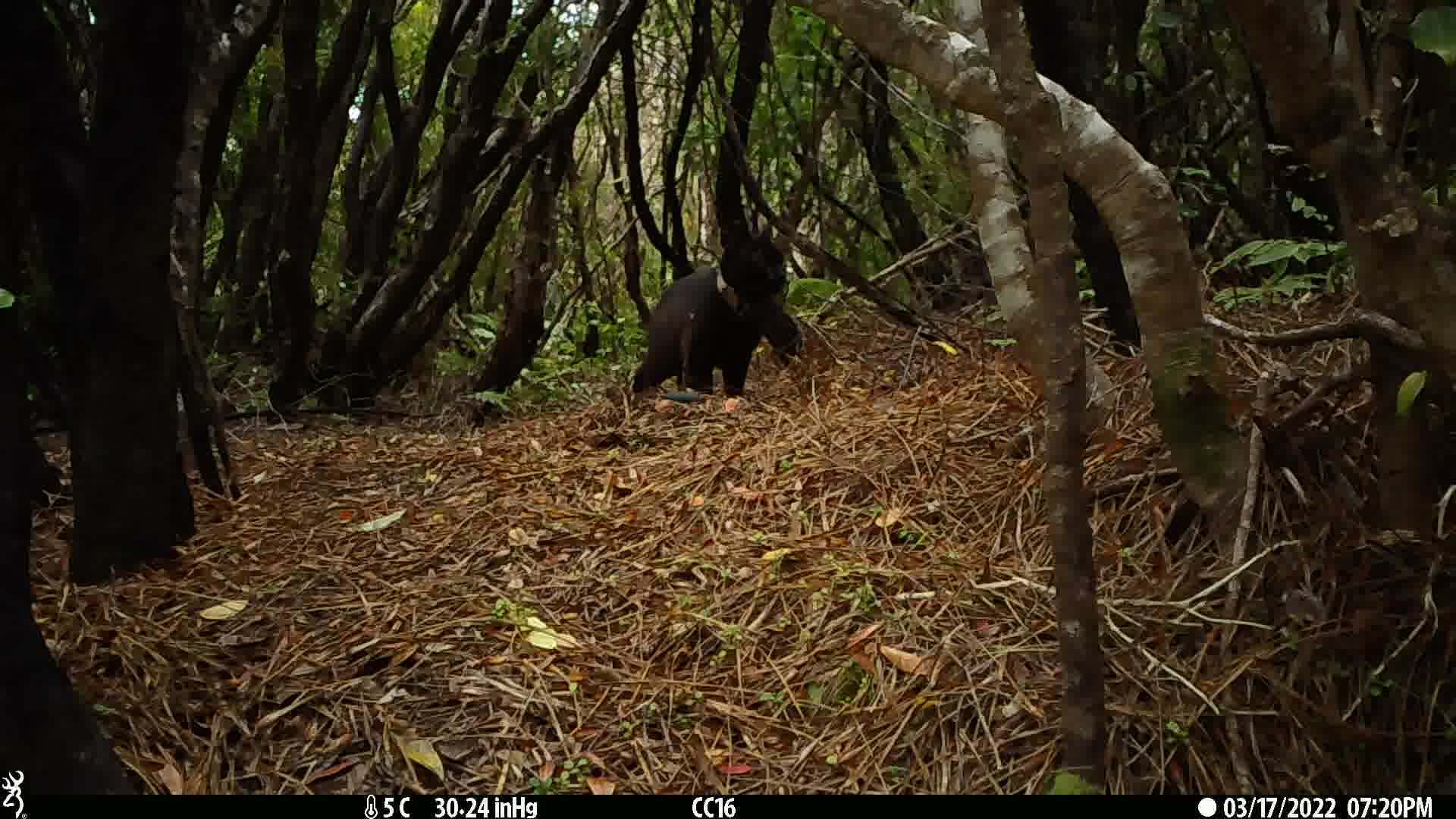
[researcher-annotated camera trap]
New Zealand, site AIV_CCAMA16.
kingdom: Animalia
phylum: Chordata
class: Mammalia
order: Carnivora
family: Felidae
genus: Felis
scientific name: Felis catus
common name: domestic cat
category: cat